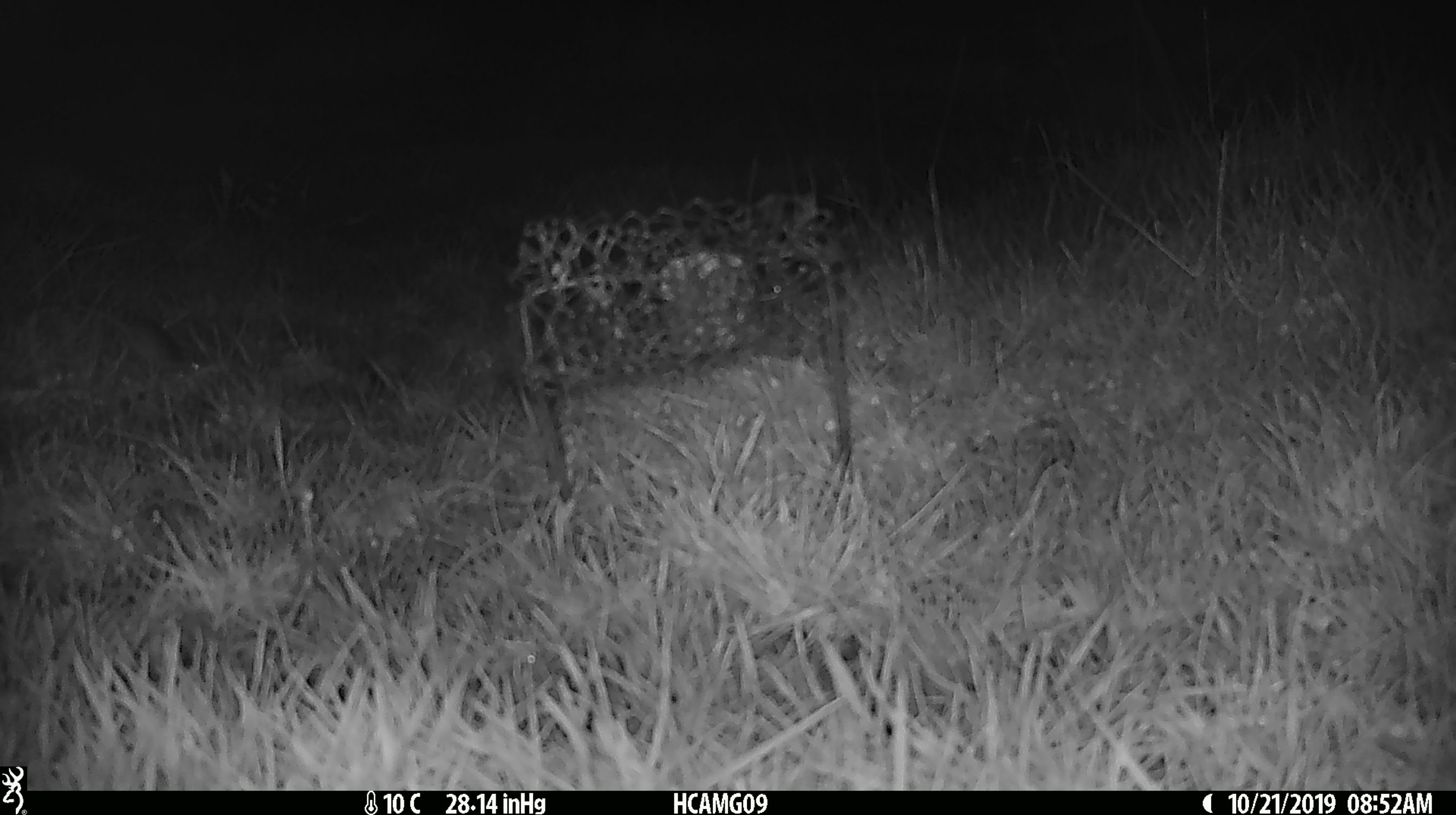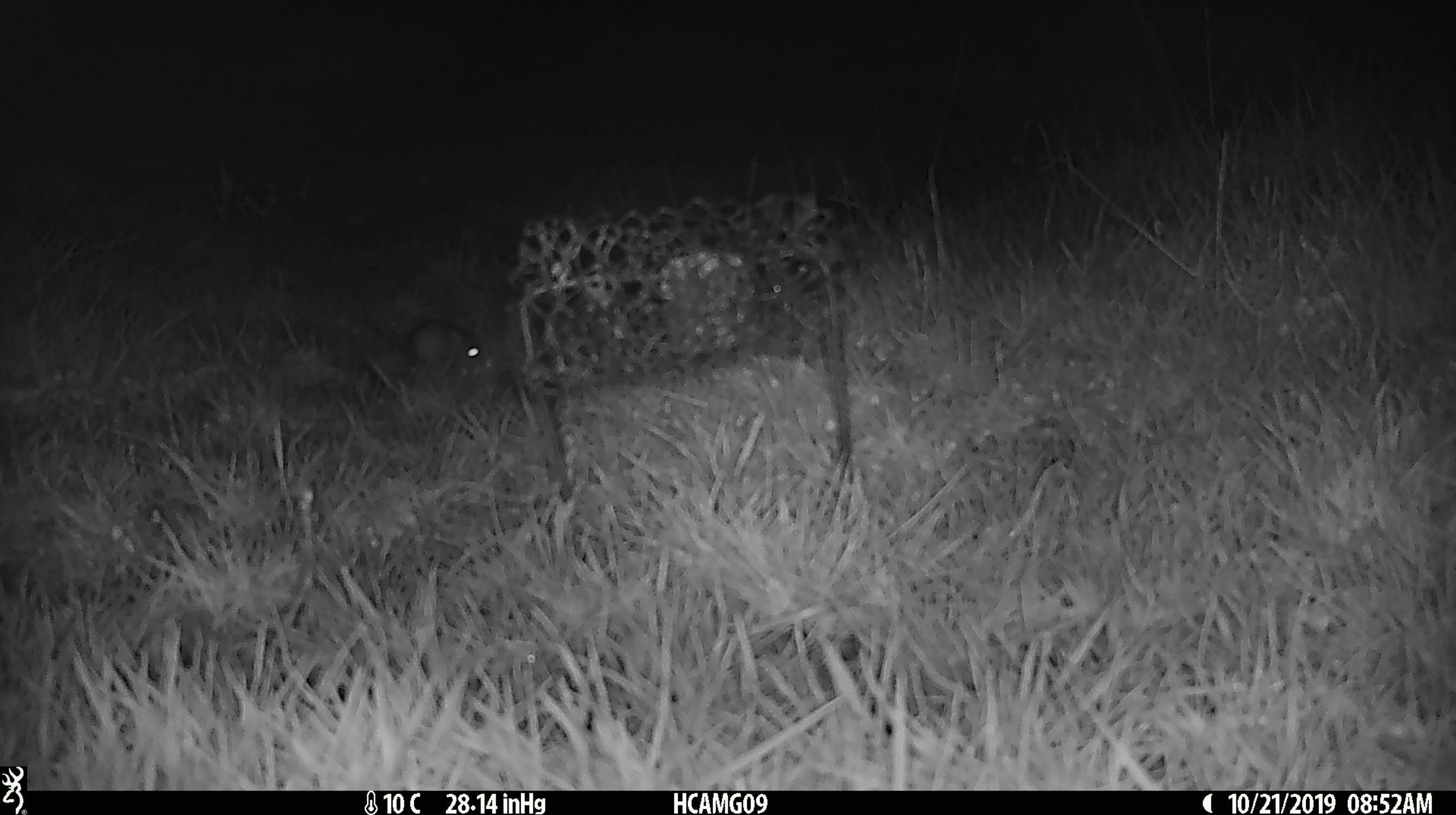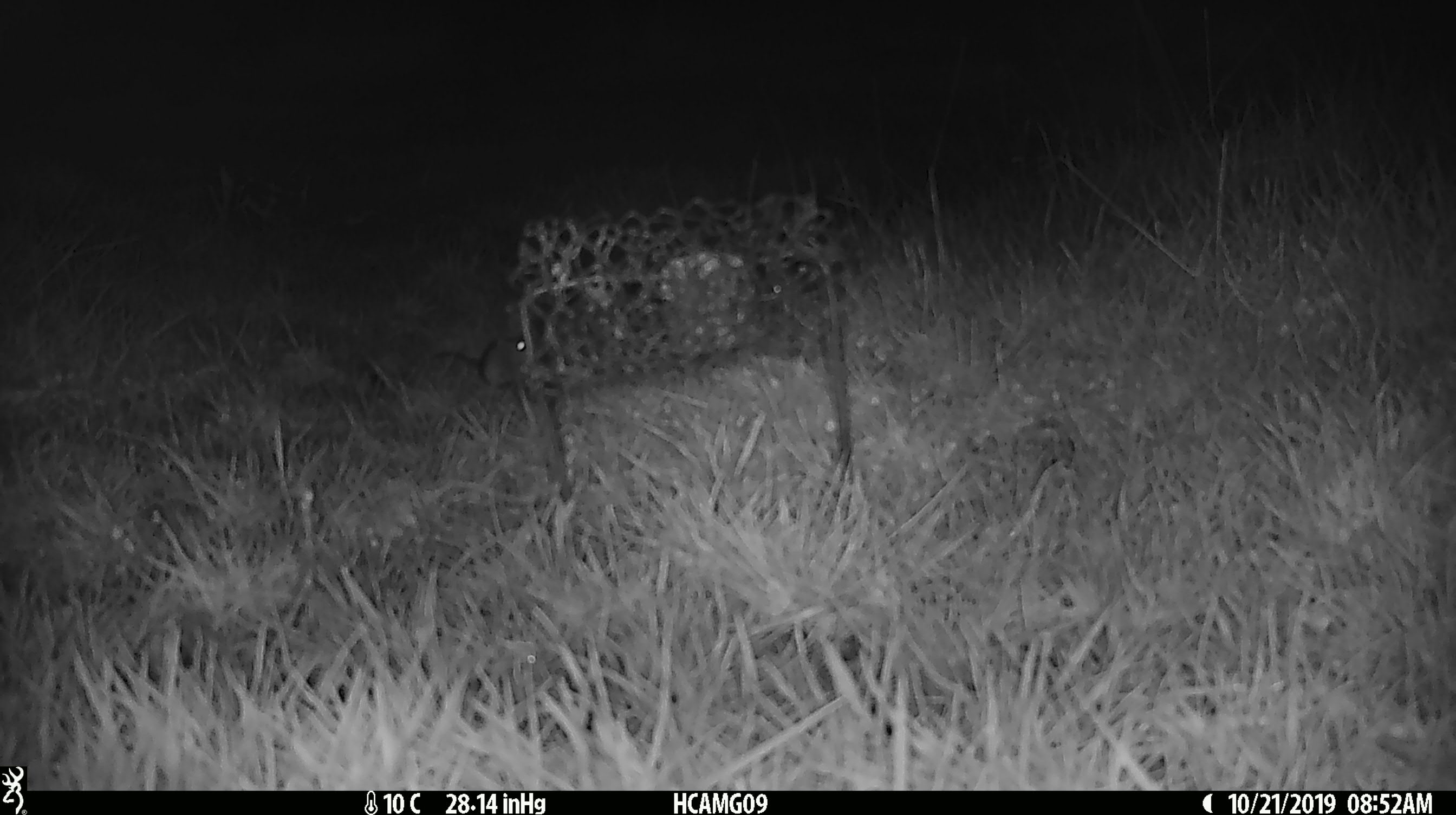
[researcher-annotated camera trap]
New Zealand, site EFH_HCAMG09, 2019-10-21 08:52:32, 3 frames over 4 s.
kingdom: Animalia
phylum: Chordata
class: Mammalia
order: Rodentia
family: Muridae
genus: Mus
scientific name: Mus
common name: mouse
Mouse (Mus).